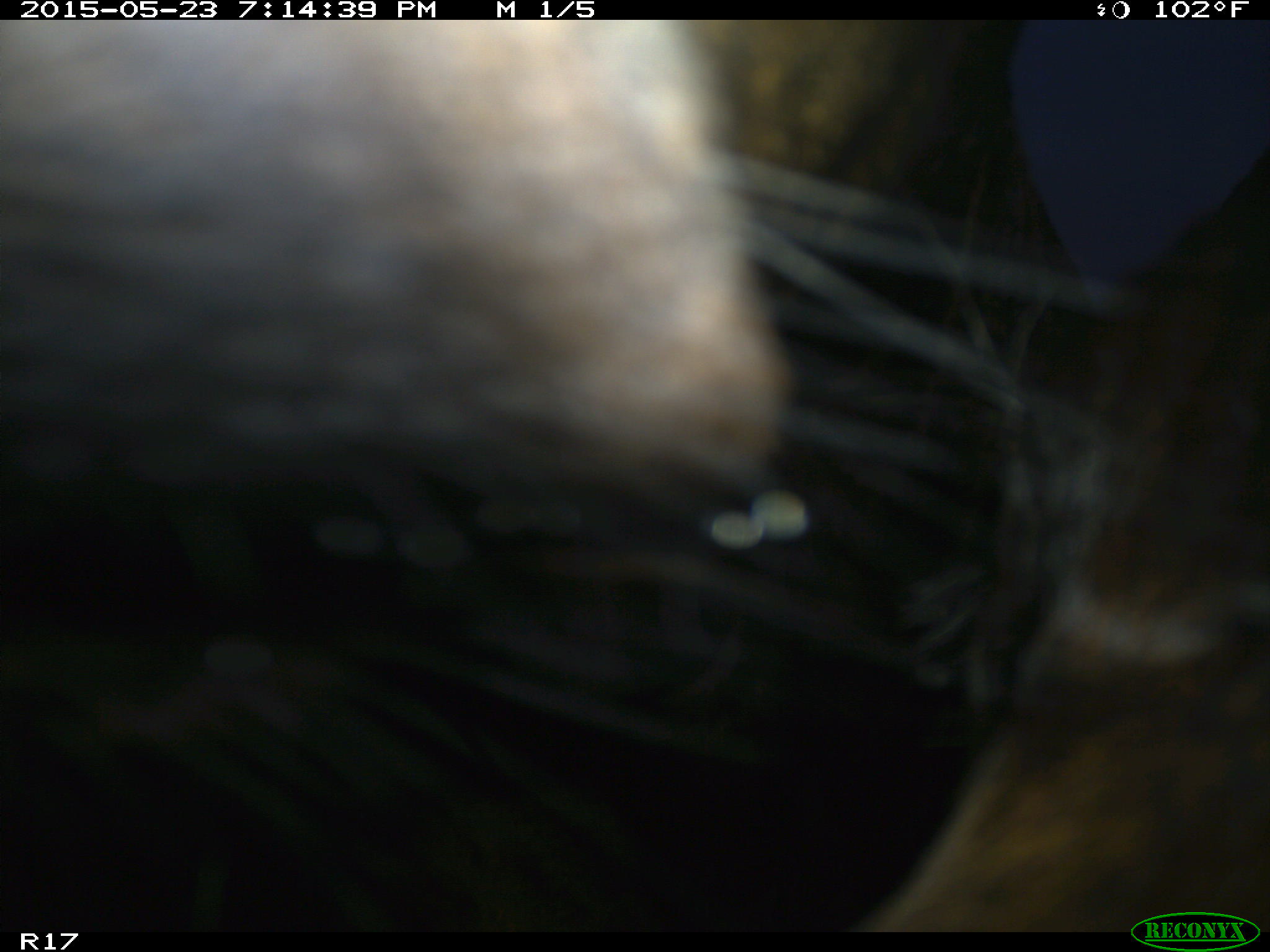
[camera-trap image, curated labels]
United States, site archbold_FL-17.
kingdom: Animalia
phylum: Chordata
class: Mammalia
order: Artiodactyla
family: Bovidae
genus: Bos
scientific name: Bos taurus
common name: domestic cow